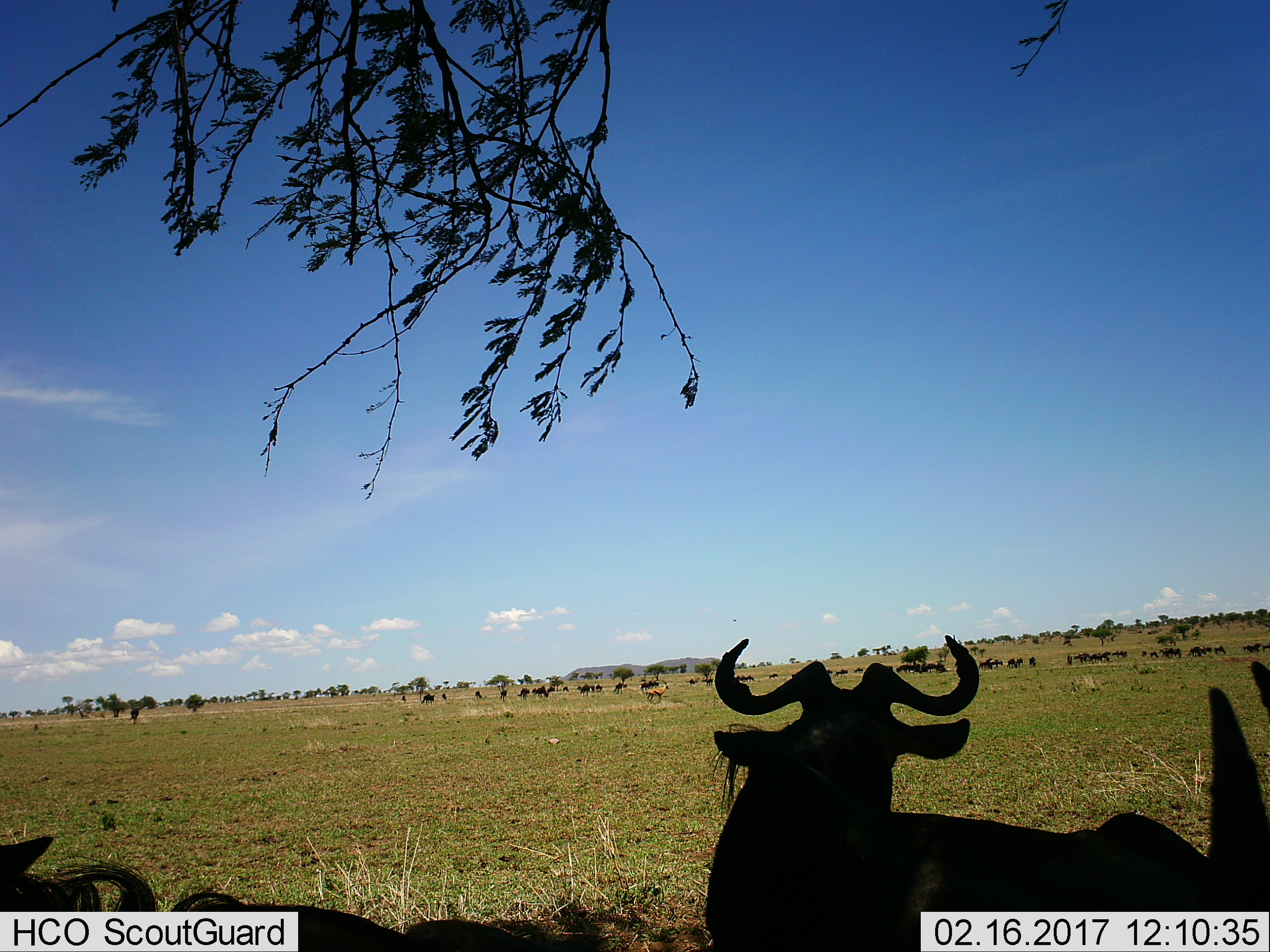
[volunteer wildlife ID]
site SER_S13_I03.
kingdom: Animalia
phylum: Chordata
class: Mammalia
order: Artiodactyla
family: Bovidae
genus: Connochaetes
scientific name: Connochaetes taurinus taurinus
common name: blue wildebeest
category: wildebeestblue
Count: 11-50.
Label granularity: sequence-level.